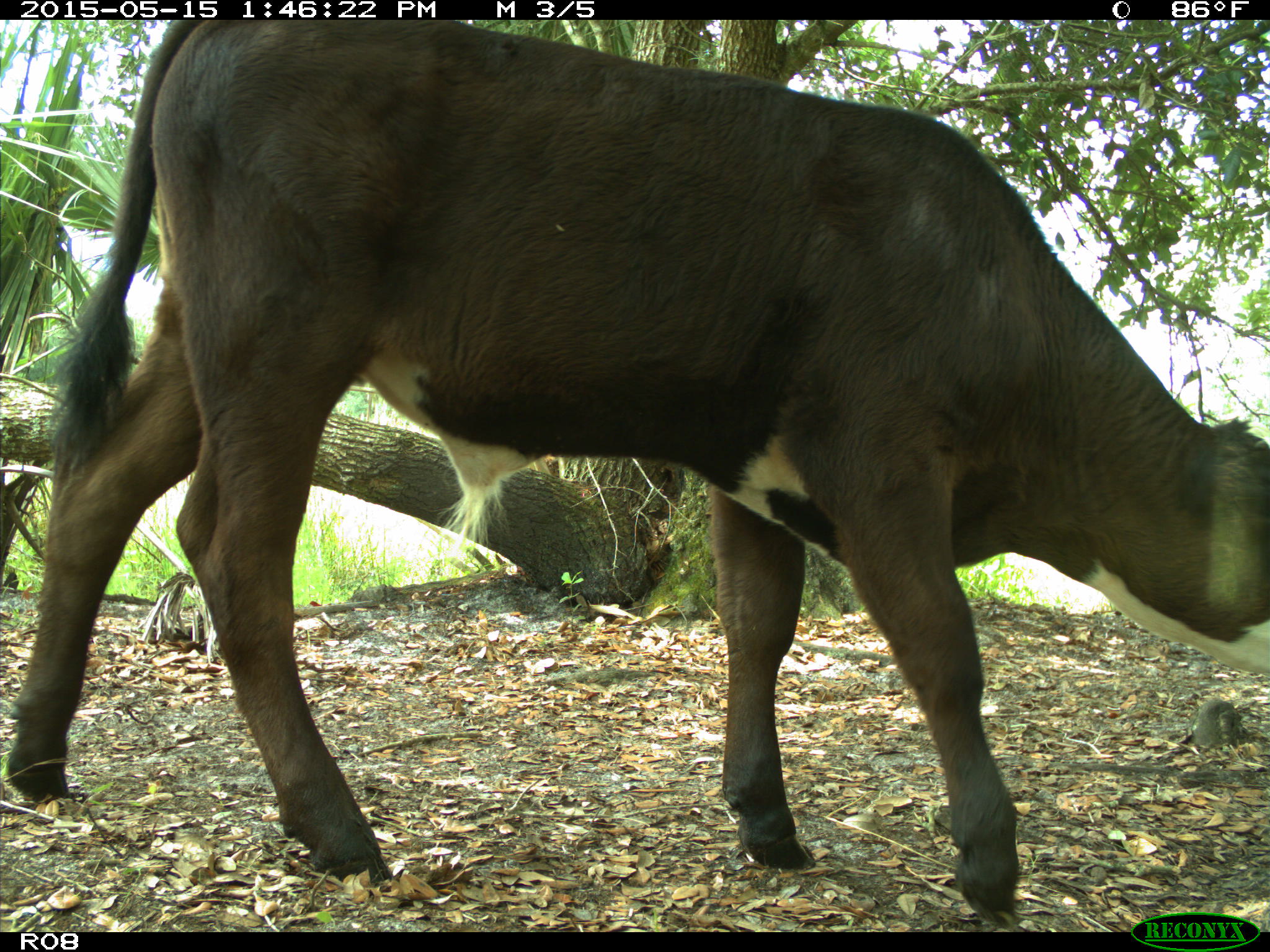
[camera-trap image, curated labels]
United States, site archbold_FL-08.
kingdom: Animalia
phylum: Chordata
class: Mammalia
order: Artiodactyla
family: Bovidae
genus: Bos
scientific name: Bos taurus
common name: domestic cow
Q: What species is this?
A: Bos taurus (domestic cow).